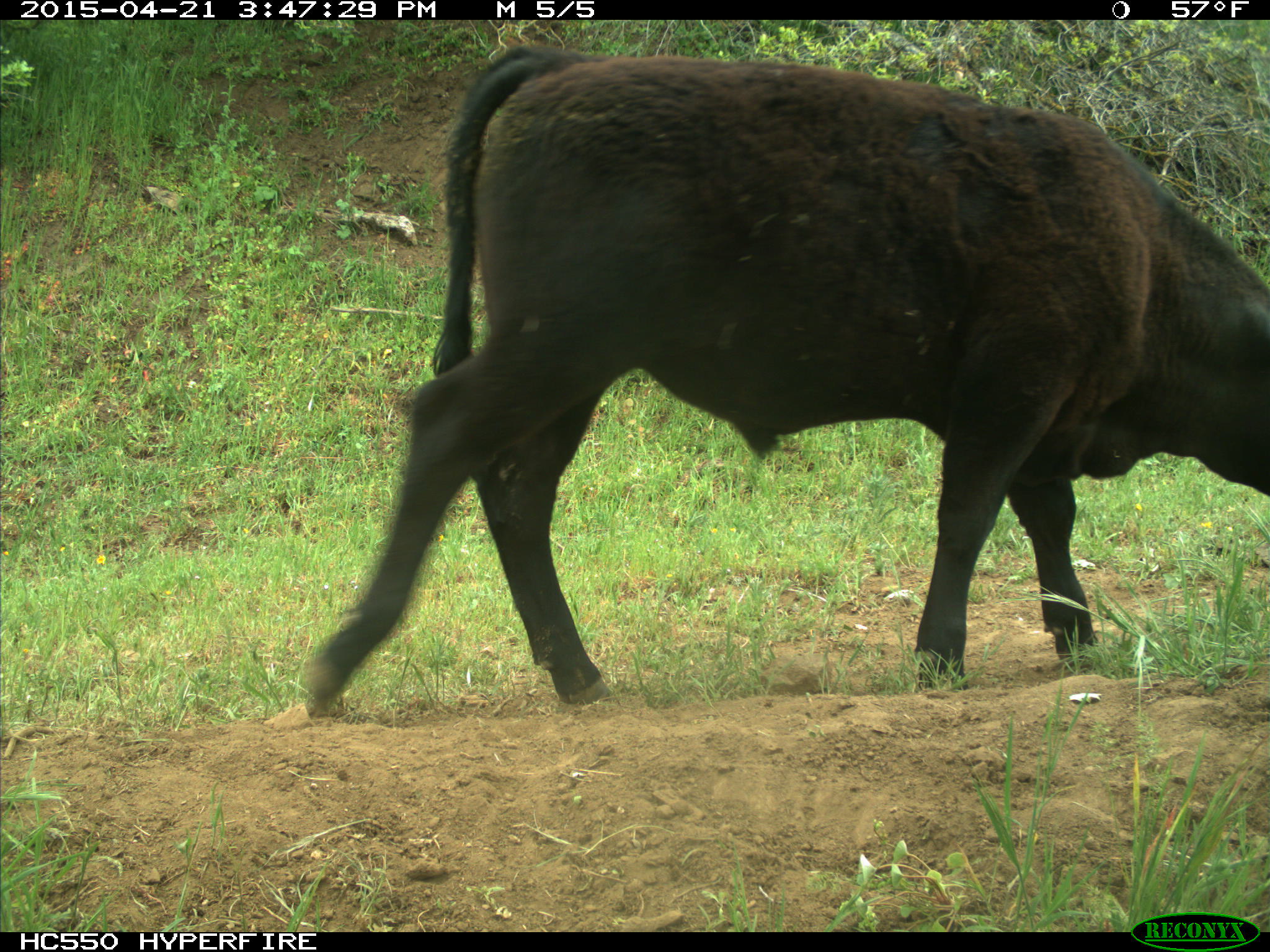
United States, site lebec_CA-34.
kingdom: Animalia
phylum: Chordata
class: Mammalia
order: Artiodactyla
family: Bovidae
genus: Bos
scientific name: Bos taurus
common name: domestic cow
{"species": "Bos taurus (domestic cow)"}